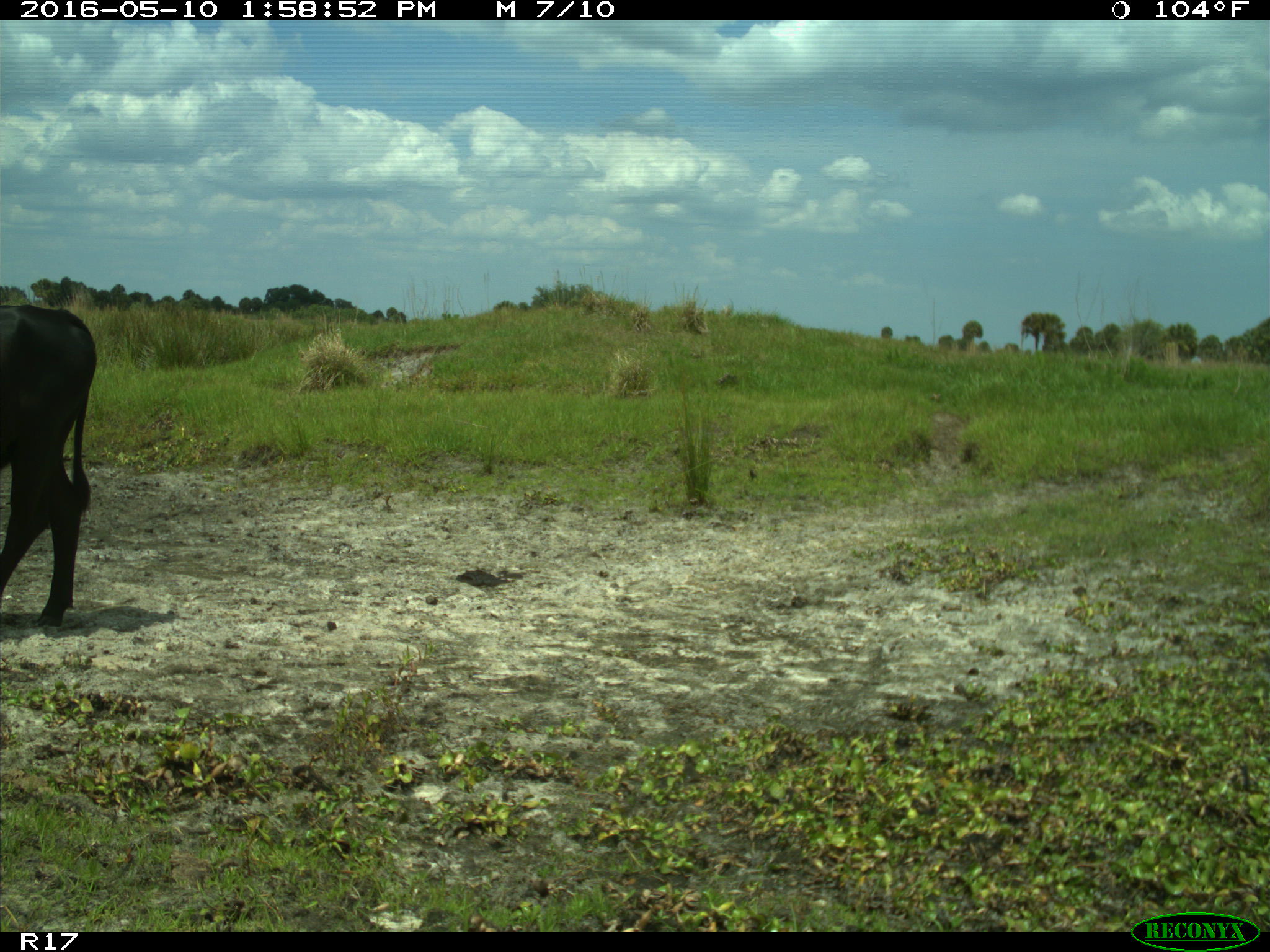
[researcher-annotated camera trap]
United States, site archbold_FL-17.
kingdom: Animalia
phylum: Chordata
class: Mammalia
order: Artiodactyla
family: Bovidae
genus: Bos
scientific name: Bos taurus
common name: domestic cow